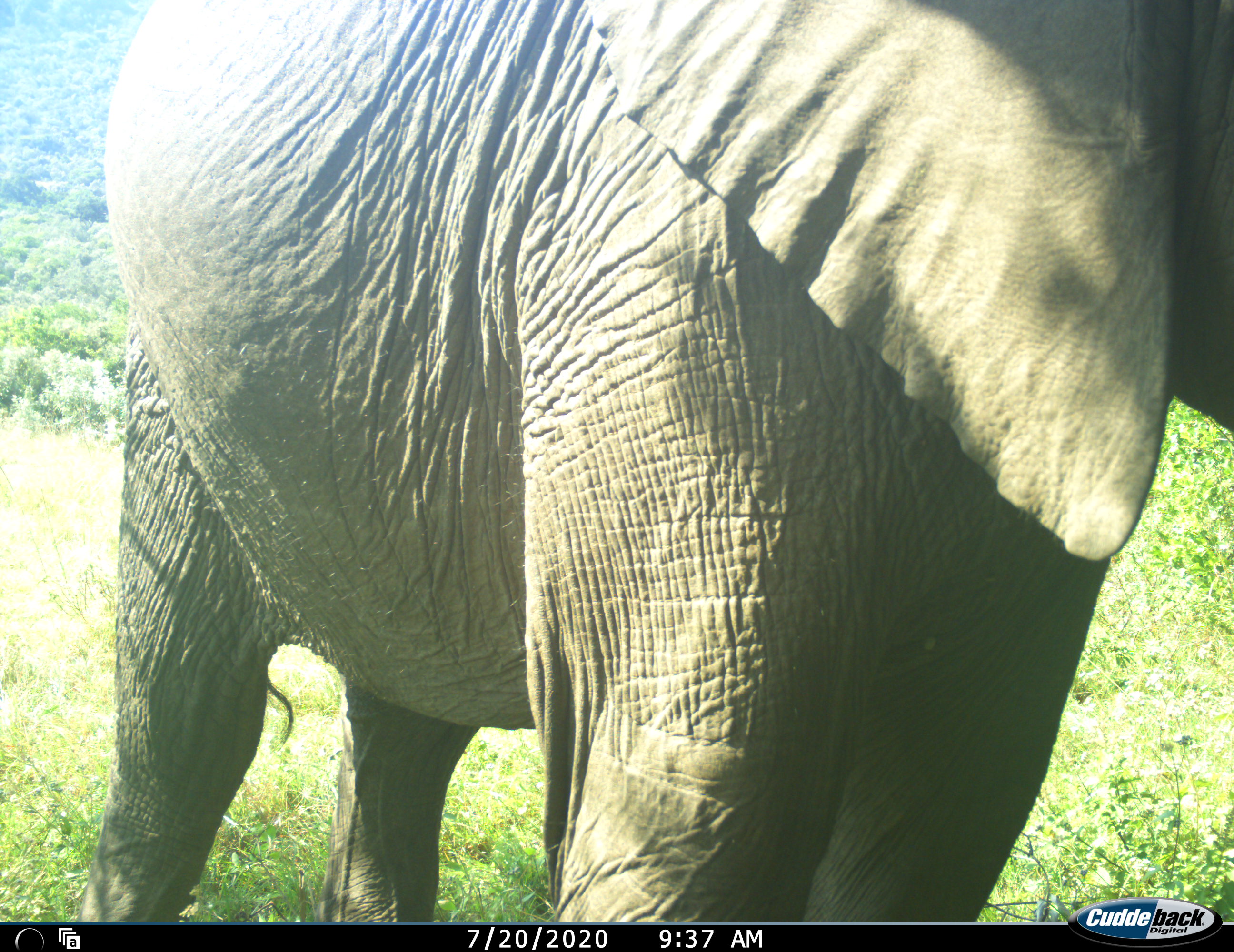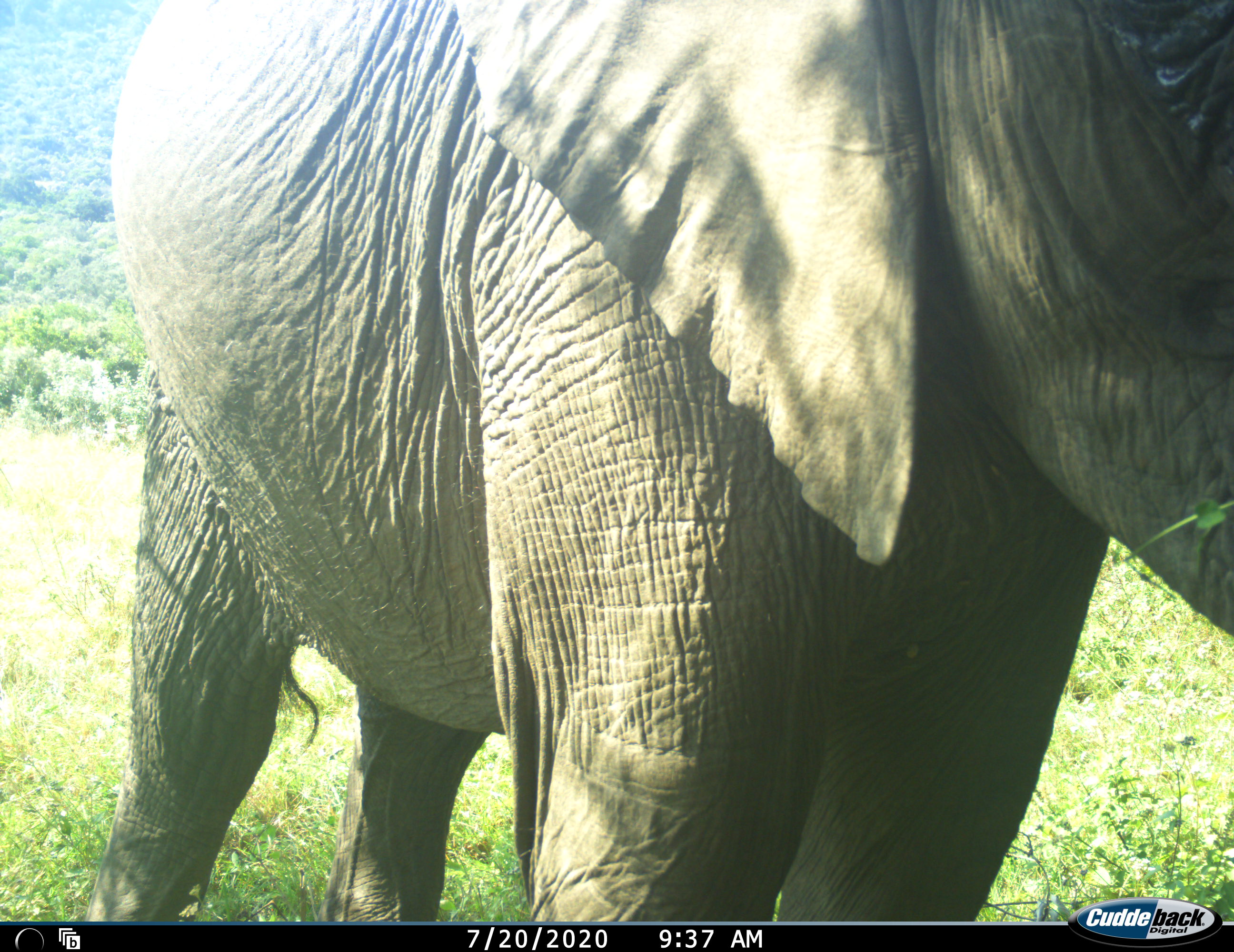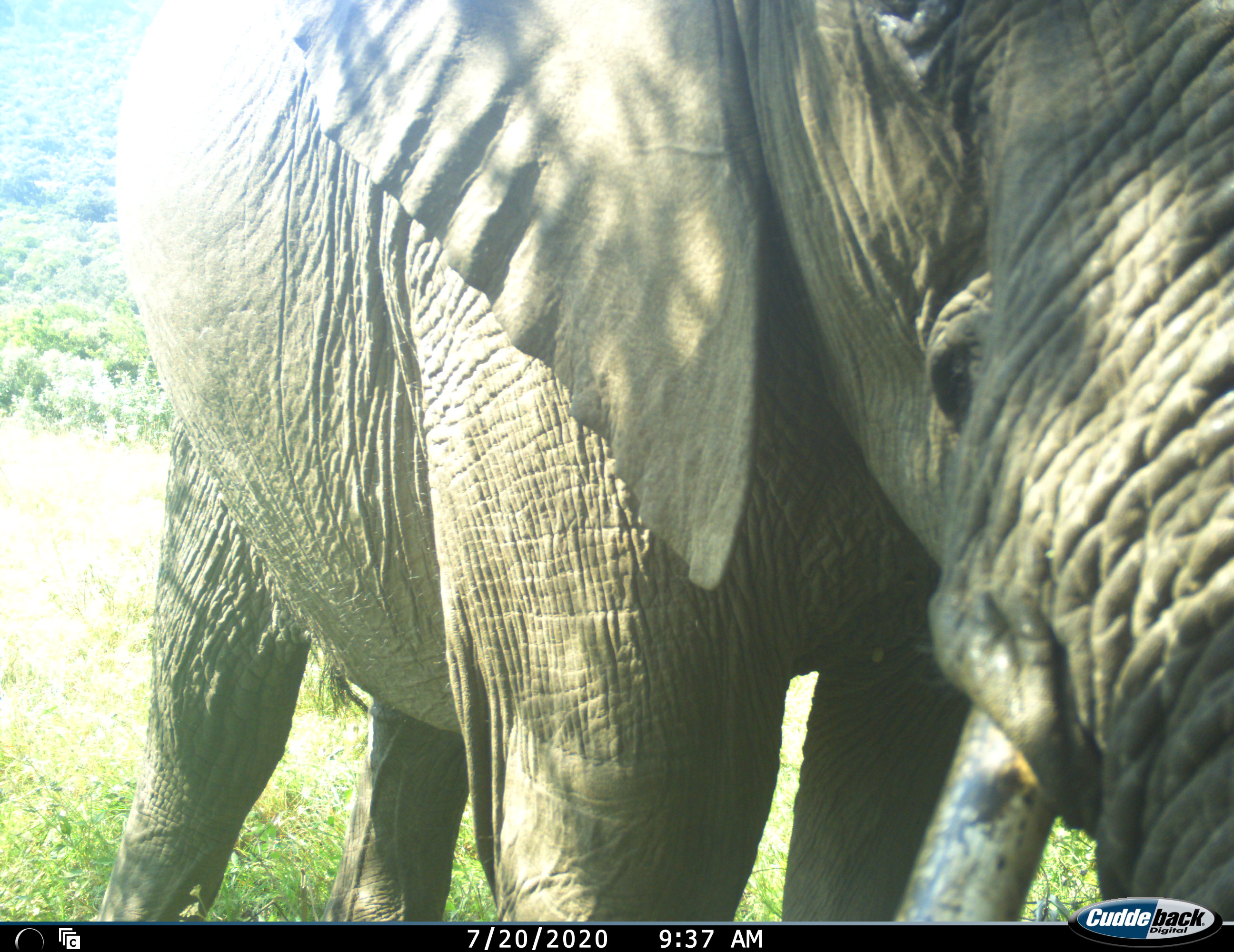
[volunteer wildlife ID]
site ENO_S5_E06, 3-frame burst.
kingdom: Animalia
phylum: Chordata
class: Mammalia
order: Proboscidea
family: Elephantidae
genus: Loxodonta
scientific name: Loxodonta africana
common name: african bush elephant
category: elephant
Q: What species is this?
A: Elephant (african bush elephant) (Loxodonta africana).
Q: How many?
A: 1.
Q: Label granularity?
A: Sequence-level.